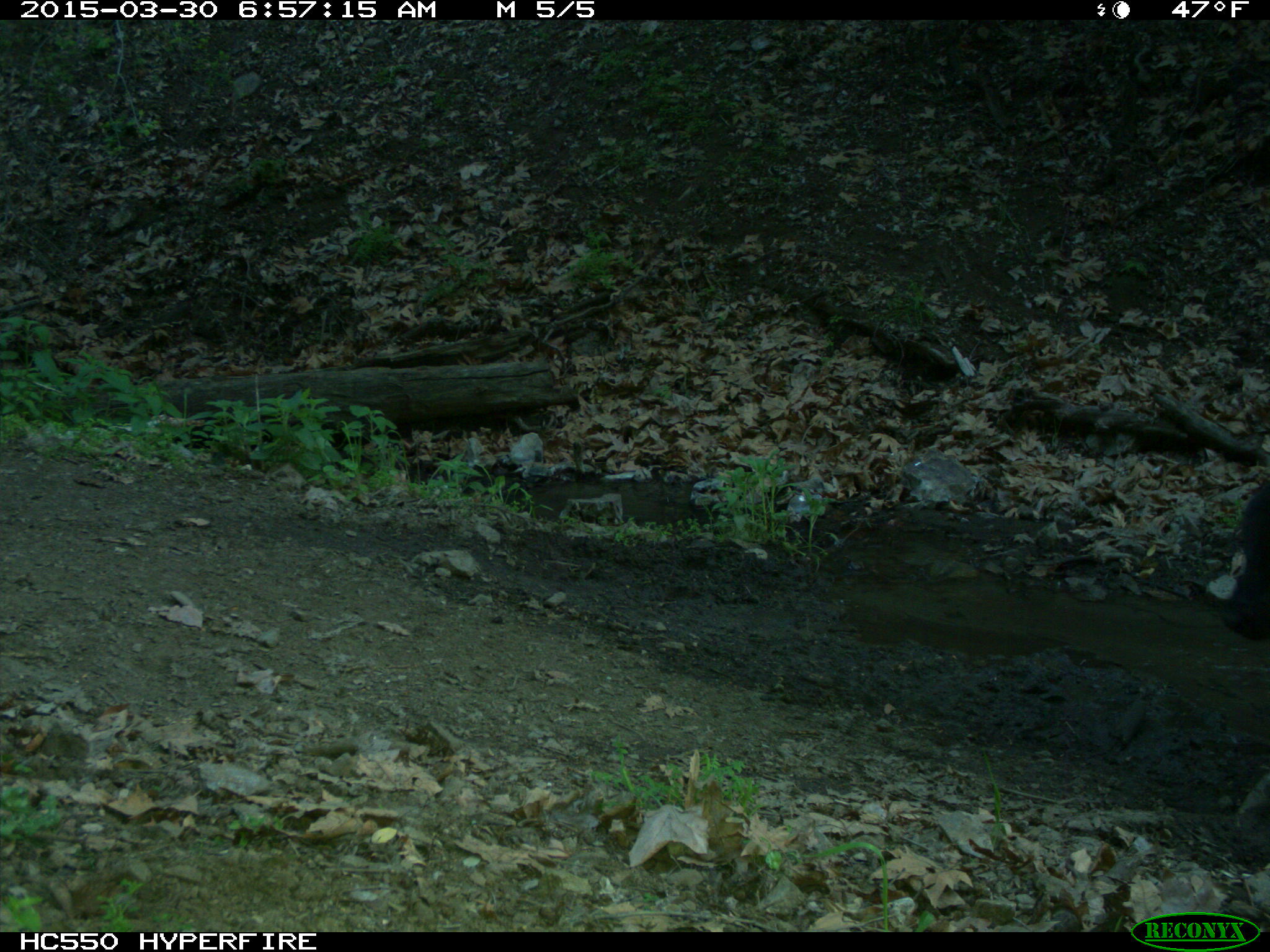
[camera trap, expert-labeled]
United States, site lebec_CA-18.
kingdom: Animalia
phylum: Chordata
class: Mammalia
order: Artiodactyla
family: Bovidae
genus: Bos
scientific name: Bos taurus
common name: domestic cow